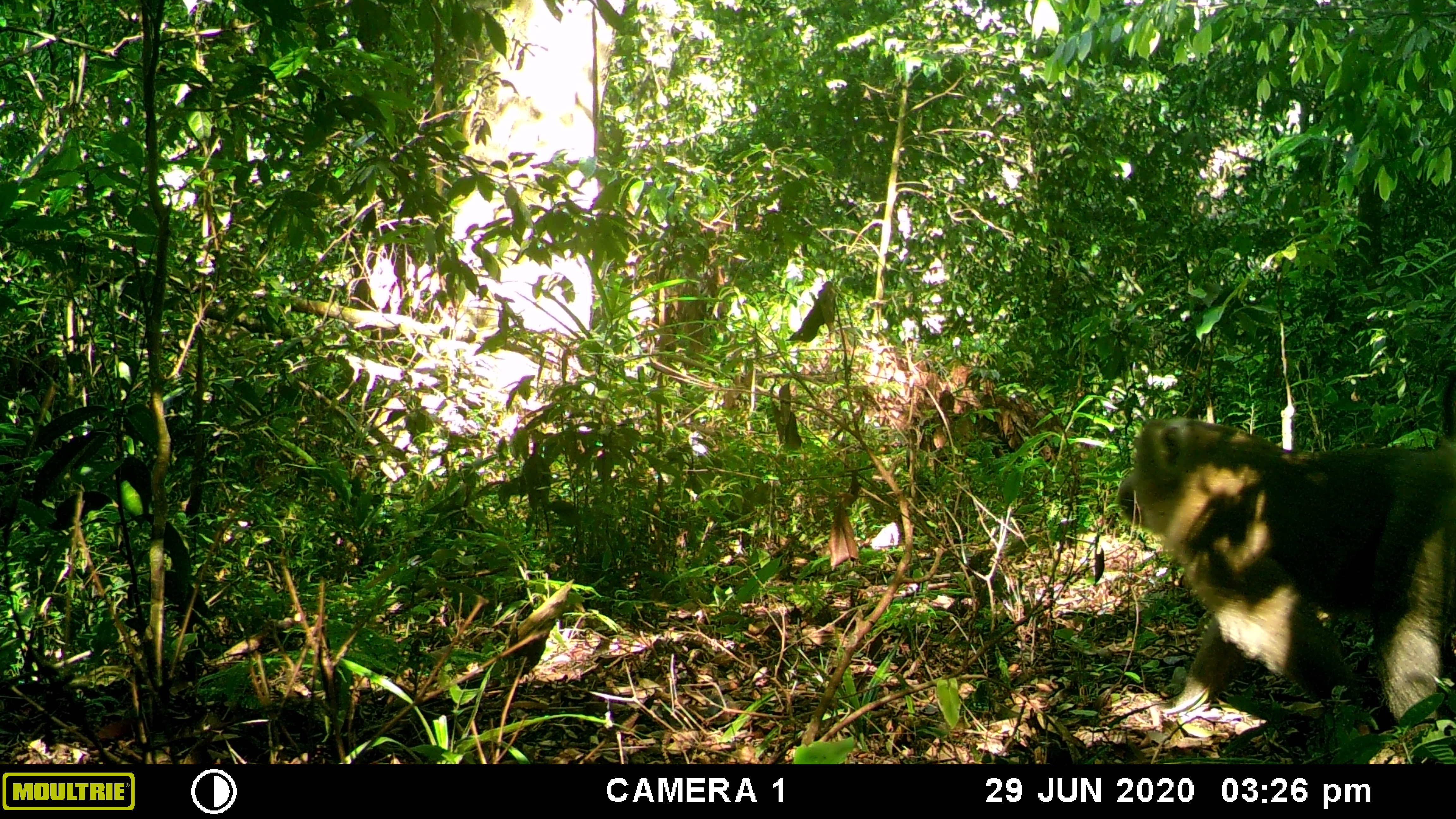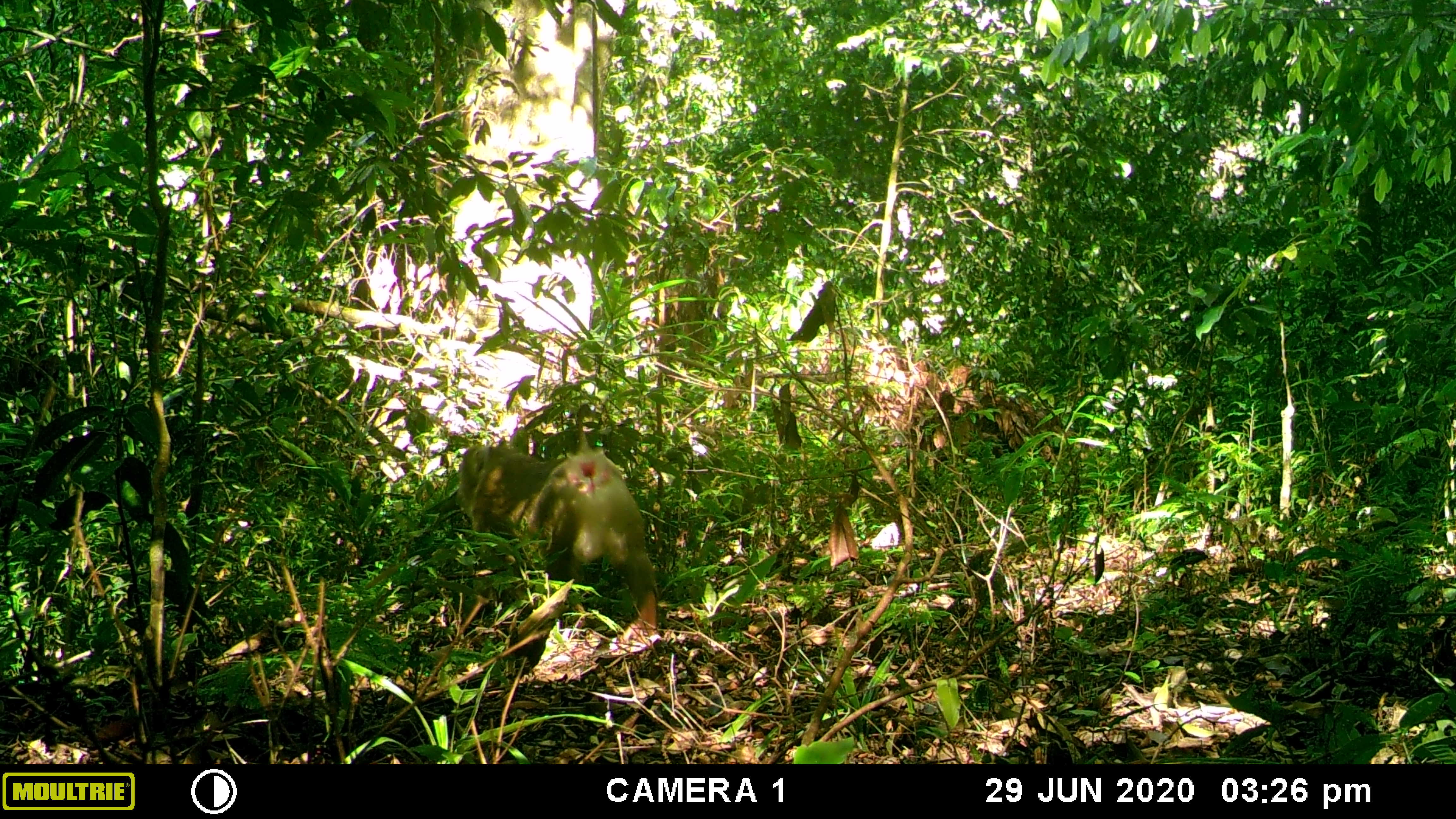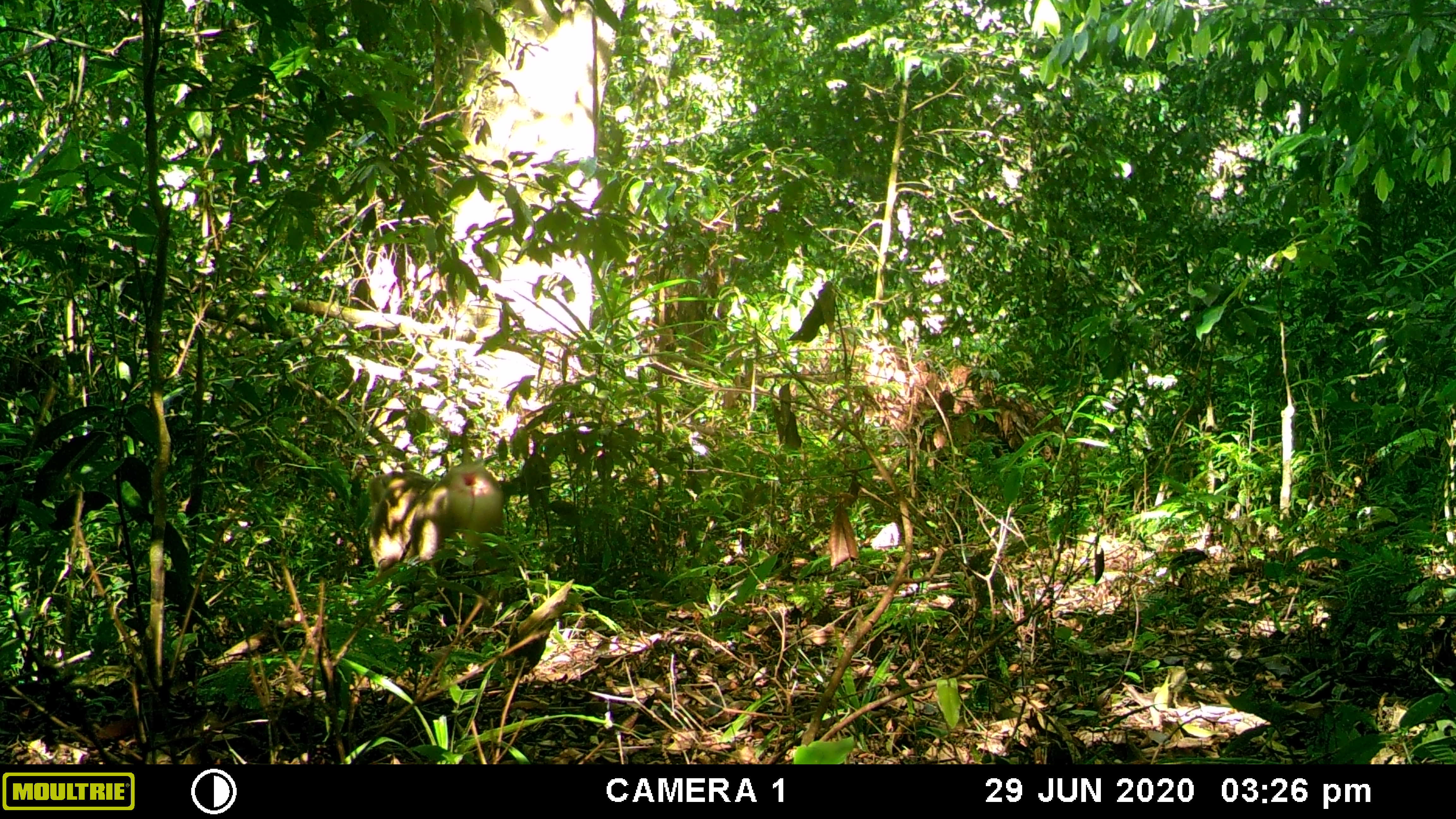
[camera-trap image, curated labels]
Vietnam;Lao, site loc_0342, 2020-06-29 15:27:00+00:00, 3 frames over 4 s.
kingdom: Animalia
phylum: Chordata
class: Mammalia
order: Primates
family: Cercopithecidae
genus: Macaca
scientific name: Macaca nemestrina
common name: pig-tailed macaque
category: pig tailed macaque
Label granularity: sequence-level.